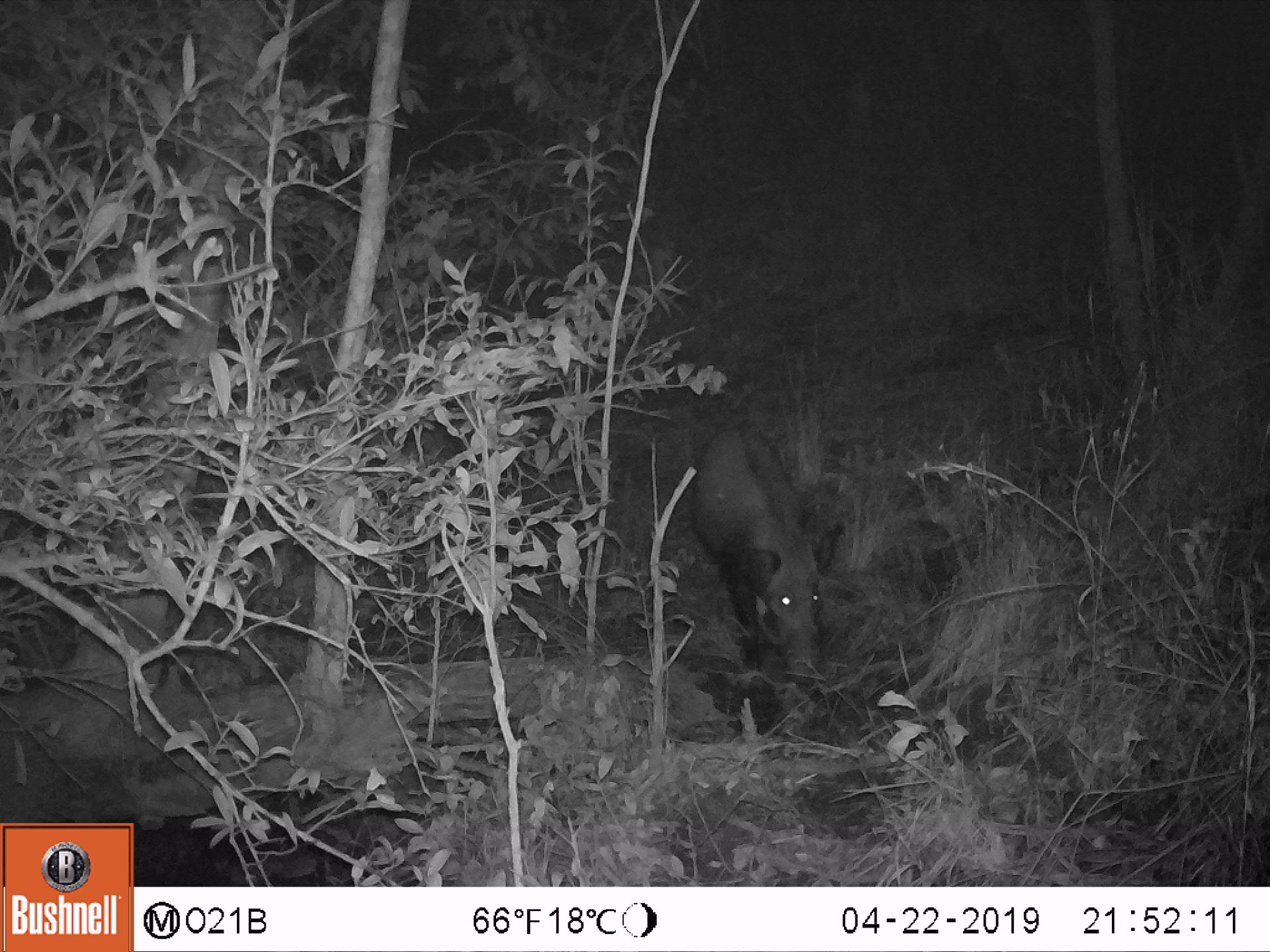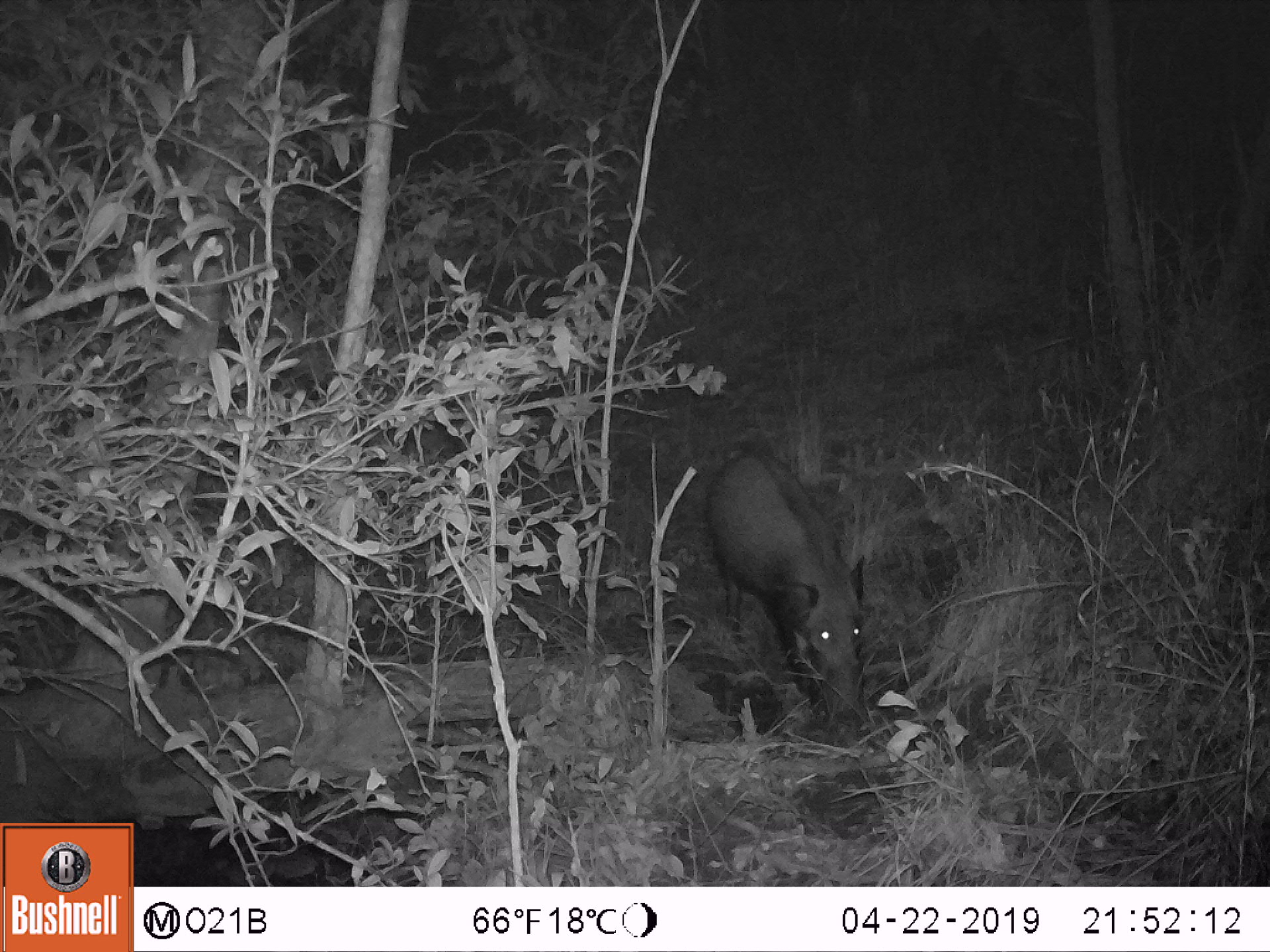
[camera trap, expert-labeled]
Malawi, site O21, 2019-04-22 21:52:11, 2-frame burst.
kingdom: Animalia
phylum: Chordata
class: Mammalia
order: Artiodactyla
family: Suidae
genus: Potamochoerus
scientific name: Potamochoerus larvatus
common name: bushpig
Bushpig (Potamochoerus larvatus), count 1.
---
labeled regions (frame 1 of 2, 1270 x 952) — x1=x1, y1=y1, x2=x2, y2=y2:
bushpig: x1=678, y1=419, x2=844, y2=683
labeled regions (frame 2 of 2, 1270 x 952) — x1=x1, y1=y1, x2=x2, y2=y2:
bushpig: x1=697, y1=443, x2=876, y2=726